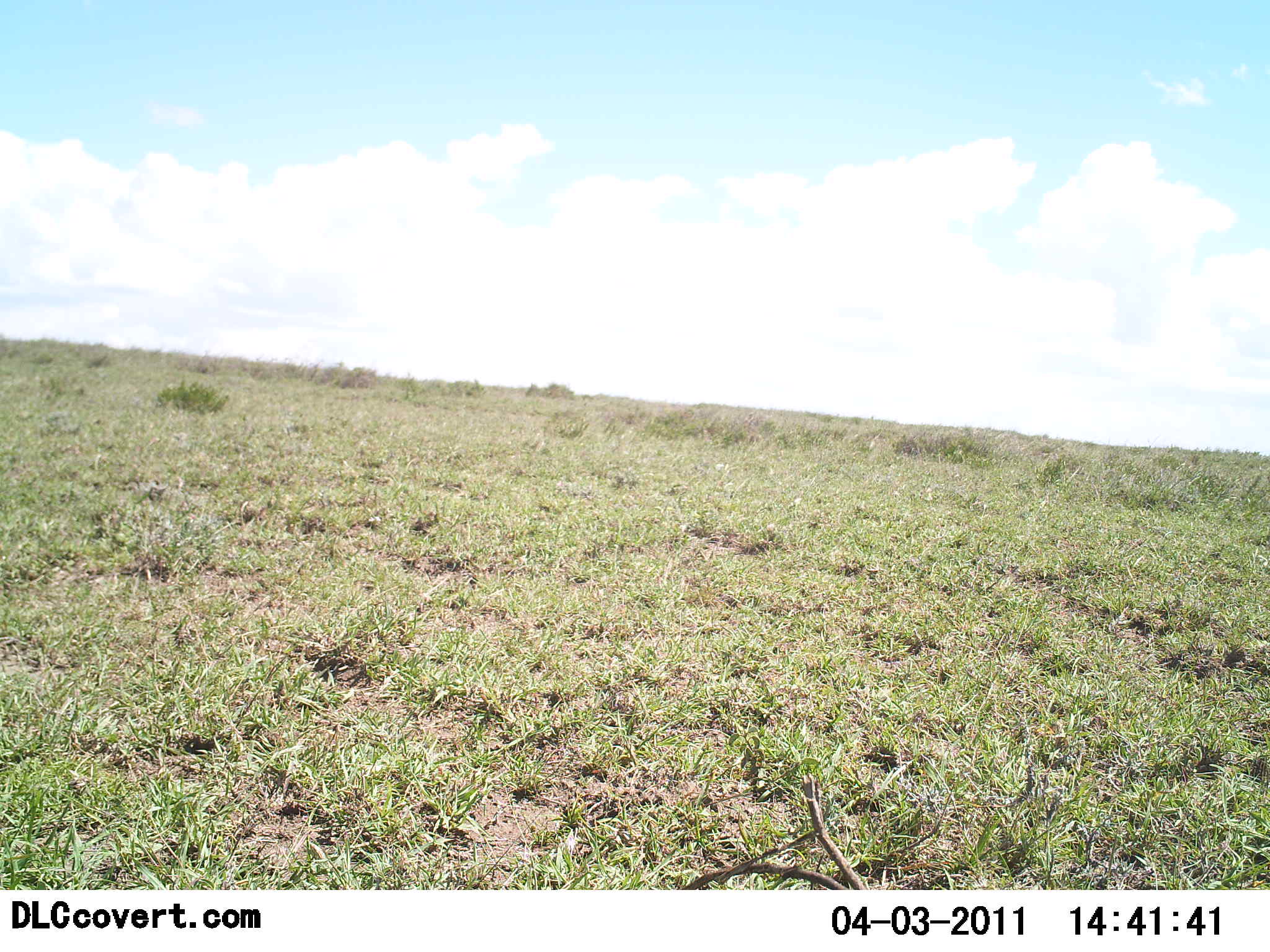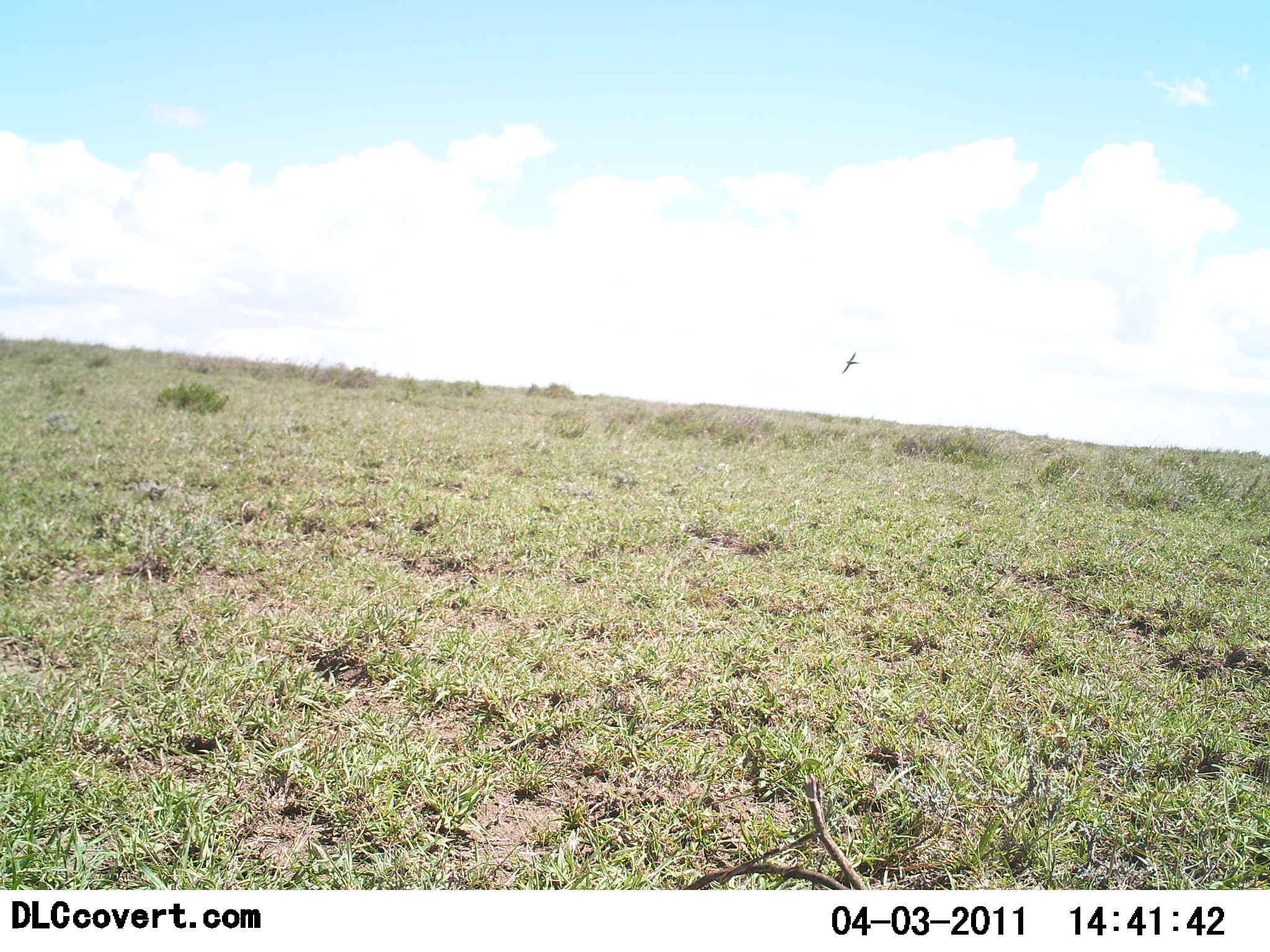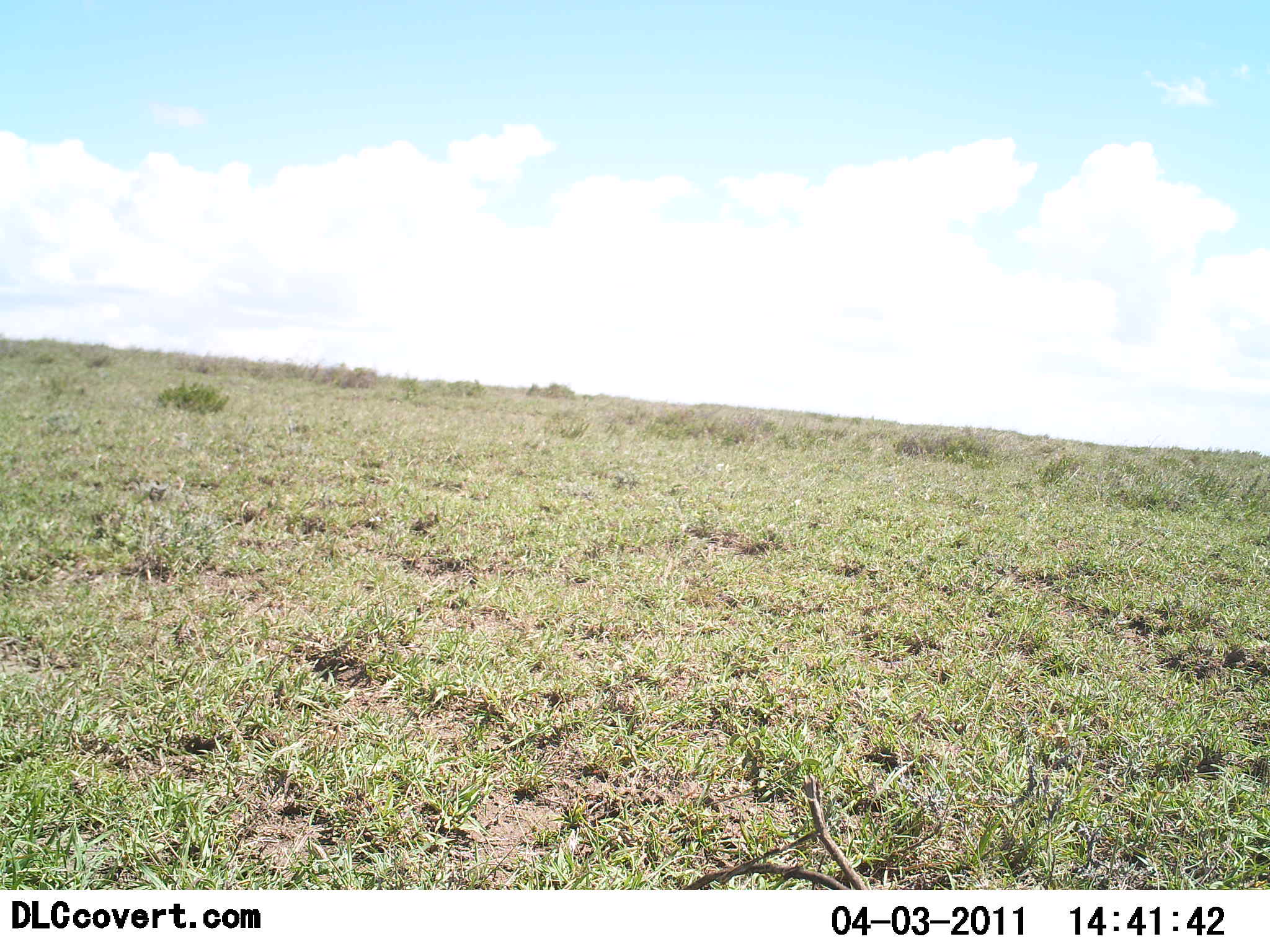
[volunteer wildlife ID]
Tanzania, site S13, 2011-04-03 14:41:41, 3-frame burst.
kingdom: Animalia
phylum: Chordata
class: Aves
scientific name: Aves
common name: bird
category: otherbird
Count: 1.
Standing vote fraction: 0%.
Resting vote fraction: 0%.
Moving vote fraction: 100%.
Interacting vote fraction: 0%.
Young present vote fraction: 0%.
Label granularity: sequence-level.